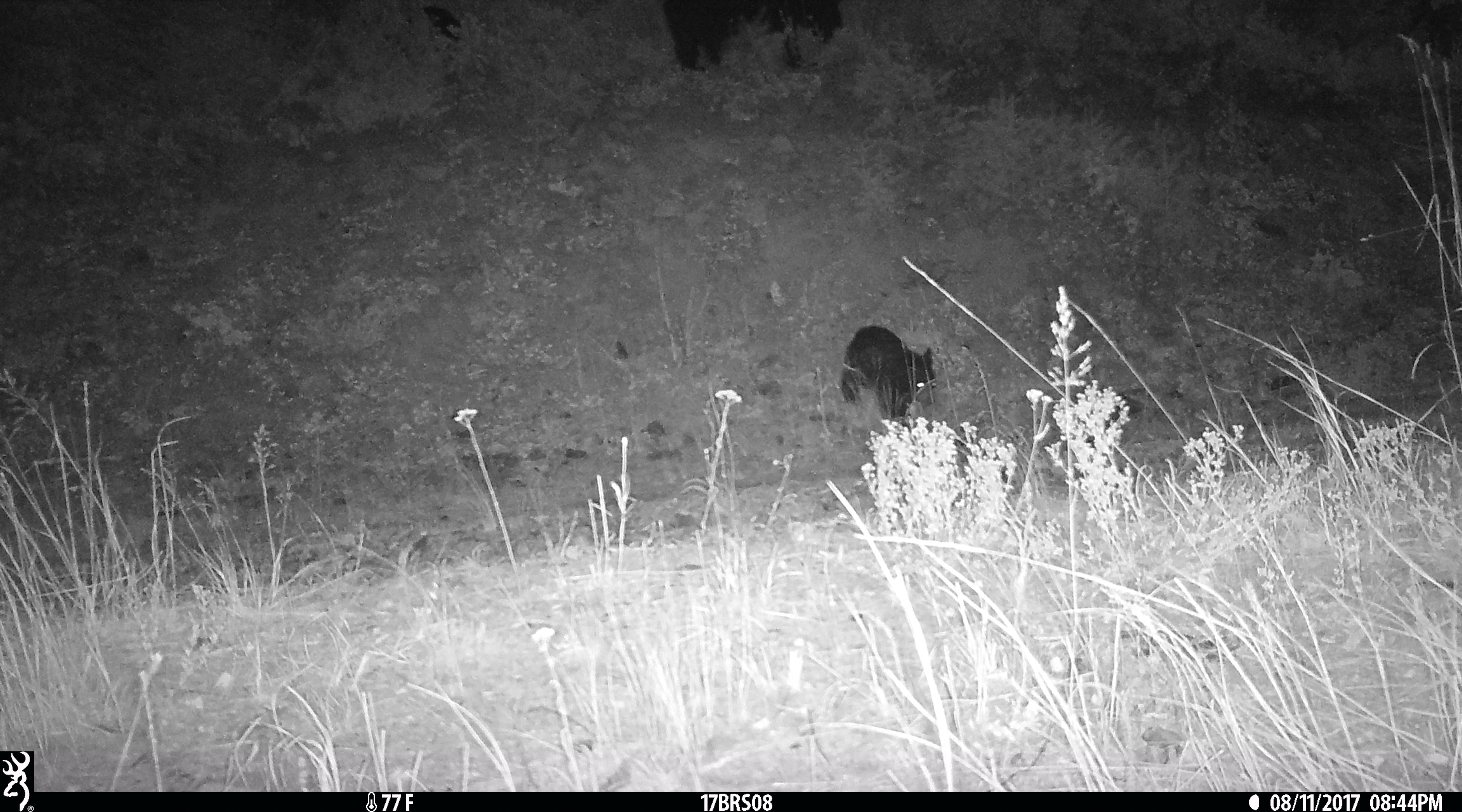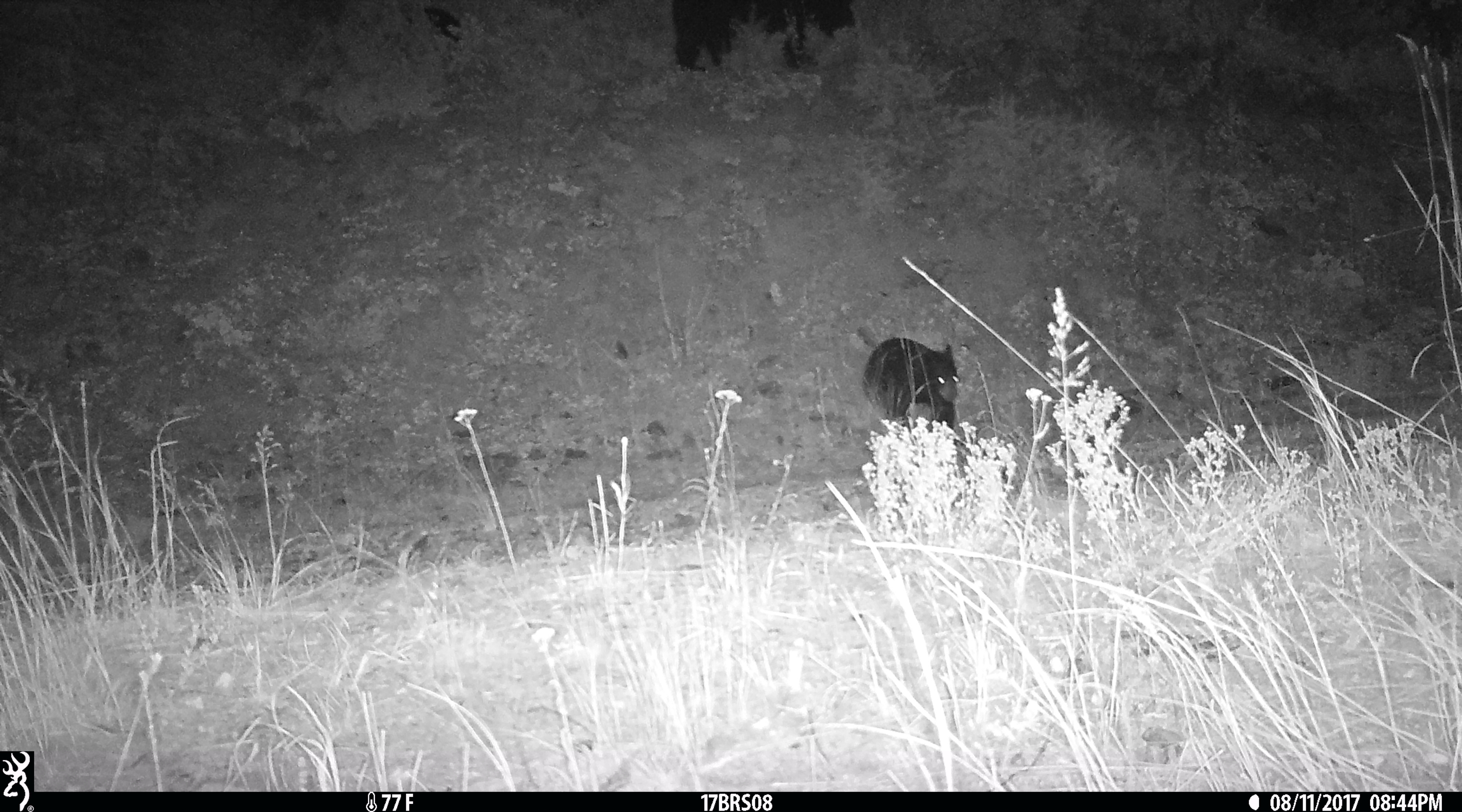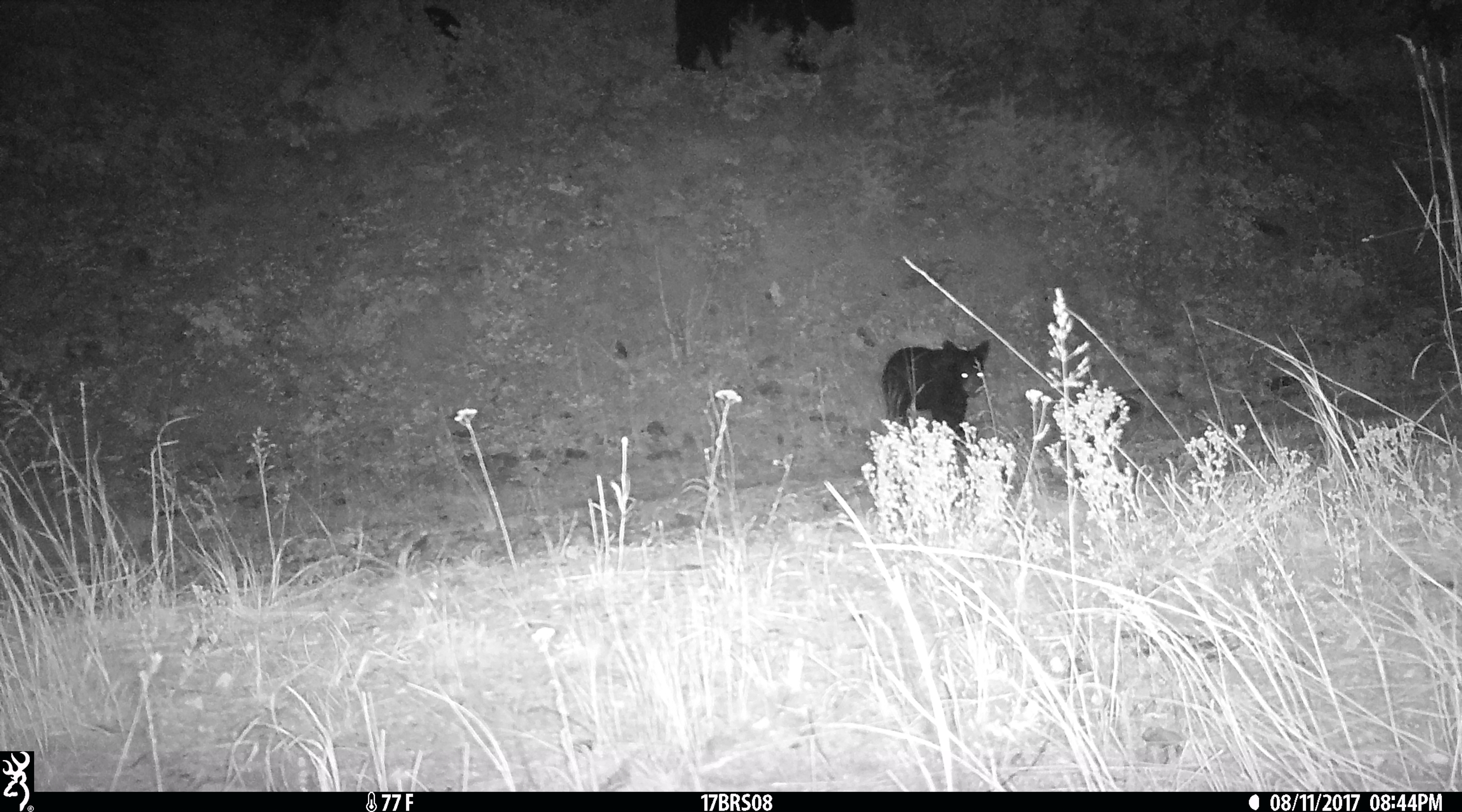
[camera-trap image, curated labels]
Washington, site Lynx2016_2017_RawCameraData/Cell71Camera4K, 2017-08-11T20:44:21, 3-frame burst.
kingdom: Animalia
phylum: Chordata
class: Mammalia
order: Carnivora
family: Ursidae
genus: Ursus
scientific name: Ursus americanus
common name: american black bear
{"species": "Ursus americanus (american black bear)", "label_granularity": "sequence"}